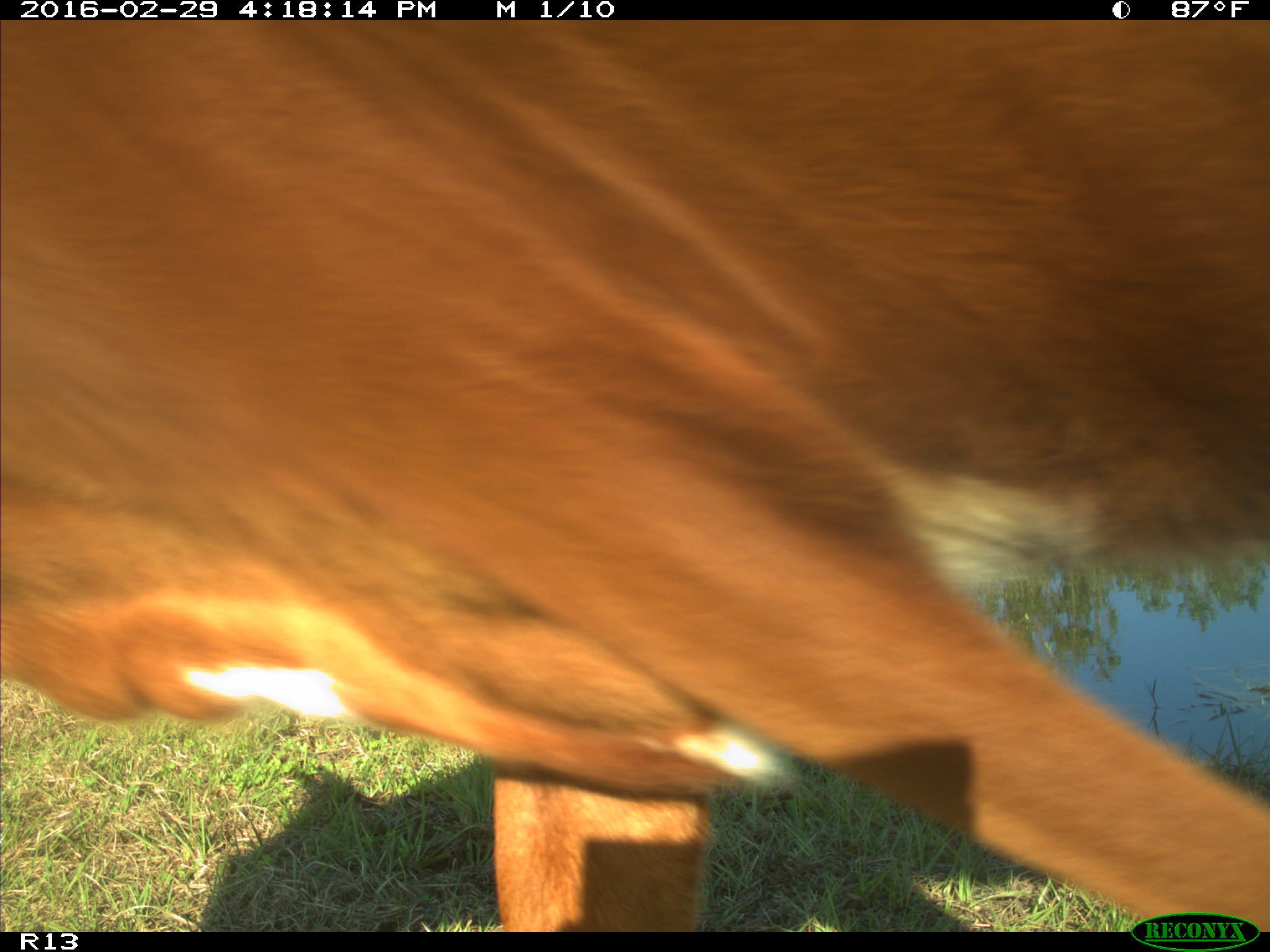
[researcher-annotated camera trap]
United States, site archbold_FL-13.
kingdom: Animalia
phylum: Chordata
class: Mammalia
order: Artiodactyla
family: Bovidae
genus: Bos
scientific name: Bos taurus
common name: domestic cow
Bos taurus (domestic cow).